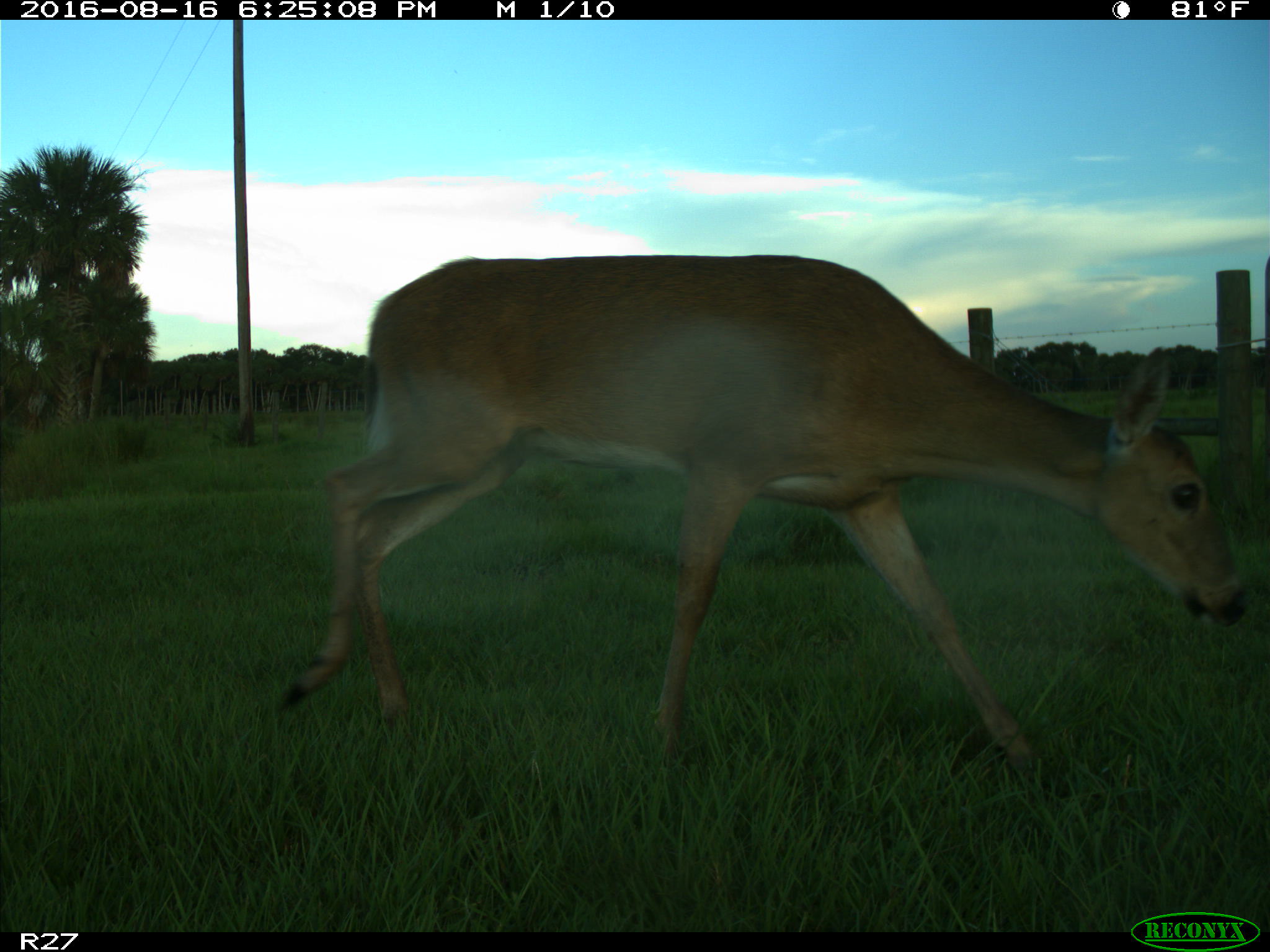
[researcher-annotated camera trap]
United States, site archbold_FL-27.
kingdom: Animalia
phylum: Chordata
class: Mammalia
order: Artiodactyla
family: Cervidae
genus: Odocoileus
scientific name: Odocoileus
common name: deer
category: unidentified deer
Unidentified deer (deer) (Odocoileus).